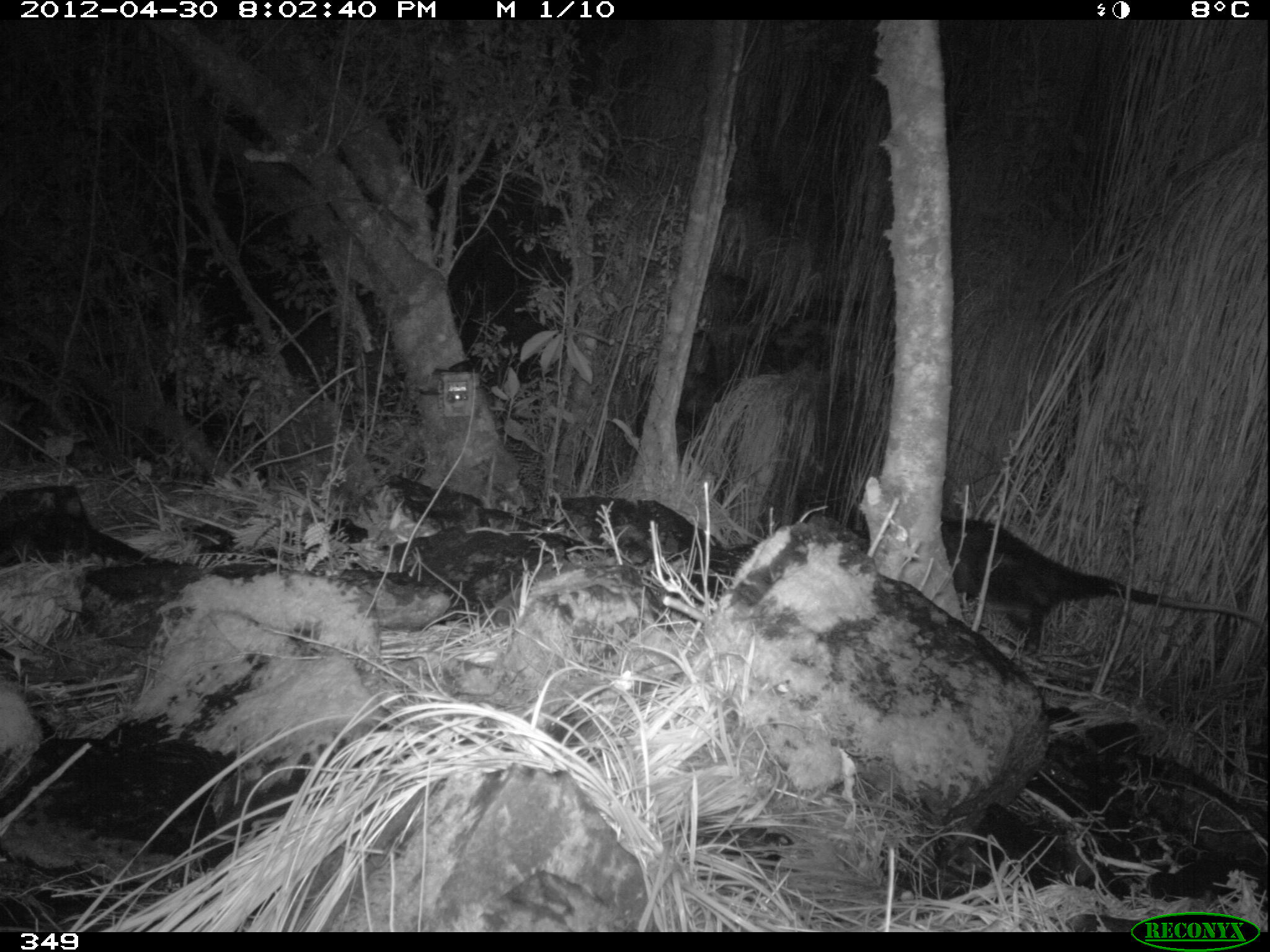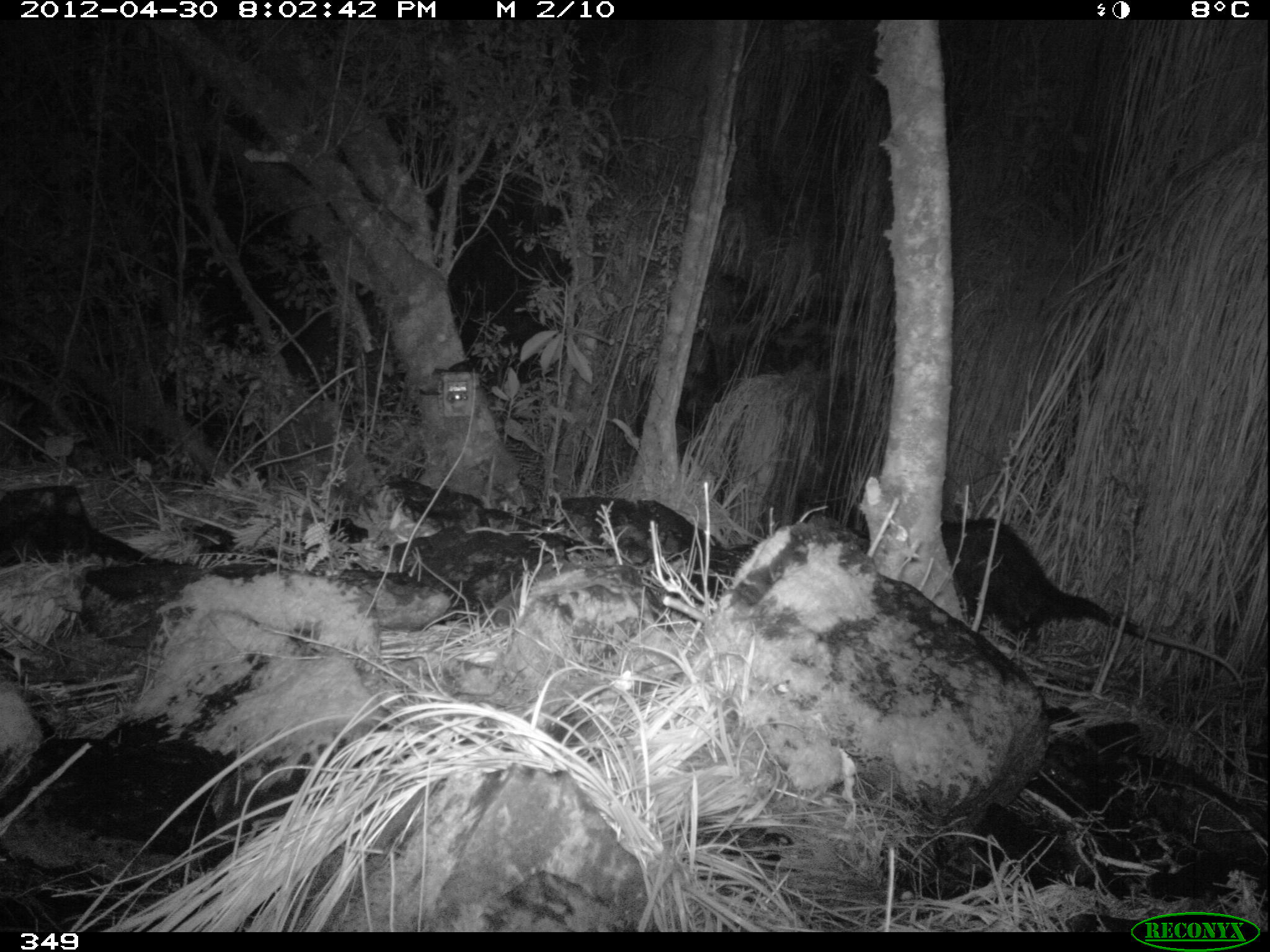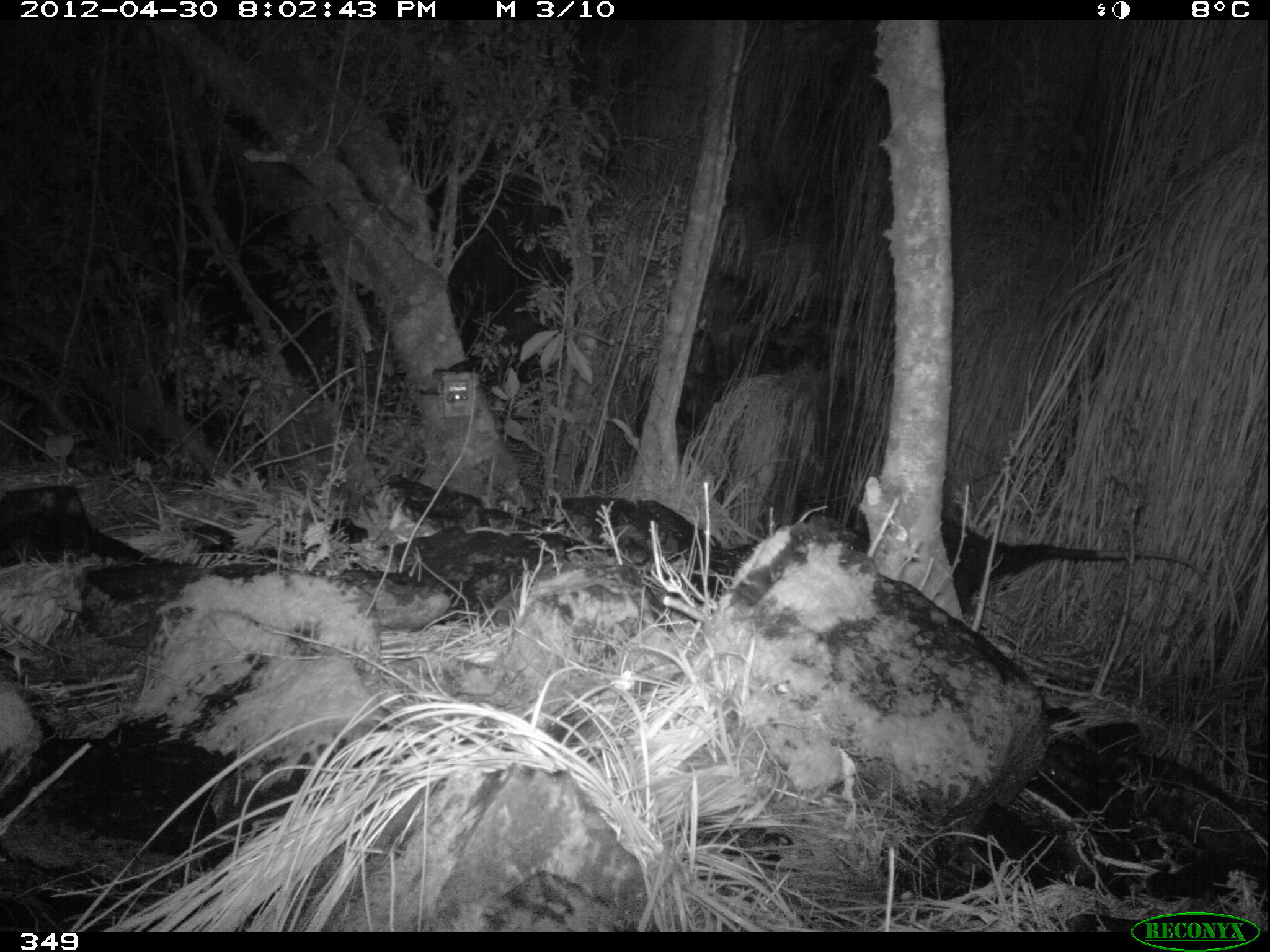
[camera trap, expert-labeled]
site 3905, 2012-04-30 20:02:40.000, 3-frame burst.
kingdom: Animalia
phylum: Chordata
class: Mammalia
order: Didelphimorphia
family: Didelphidae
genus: Didelphis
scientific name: Didelphis pernigra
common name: andean white-eared opossum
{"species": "Didelphis pernigra (andean white-eared opossum)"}